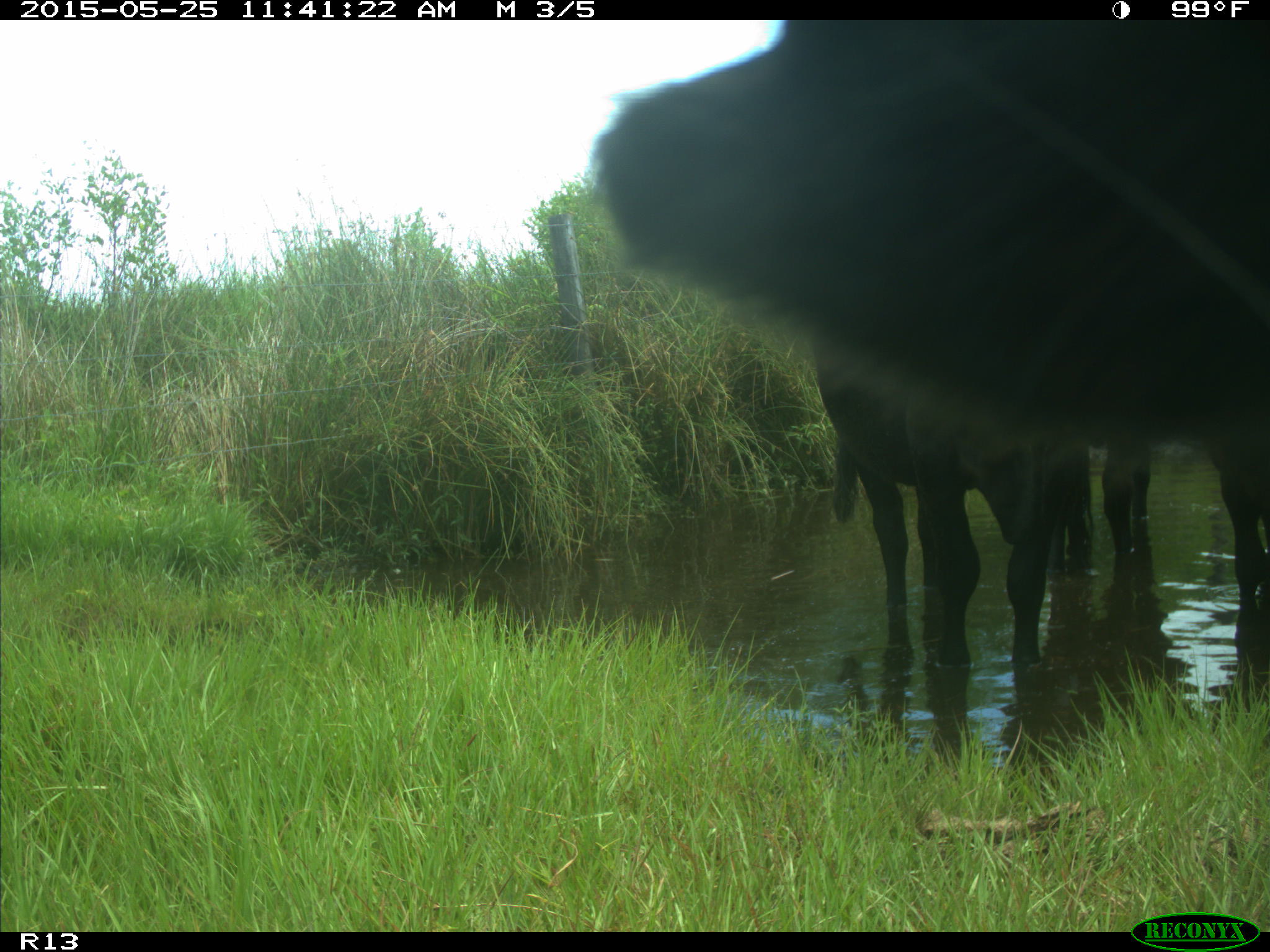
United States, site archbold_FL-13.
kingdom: Animalia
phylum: Chordata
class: Mammalia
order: Artiodactyla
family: Bovidae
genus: Bos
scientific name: Bos taurus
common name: domestic cow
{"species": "Bos taurus (domestic cow)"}